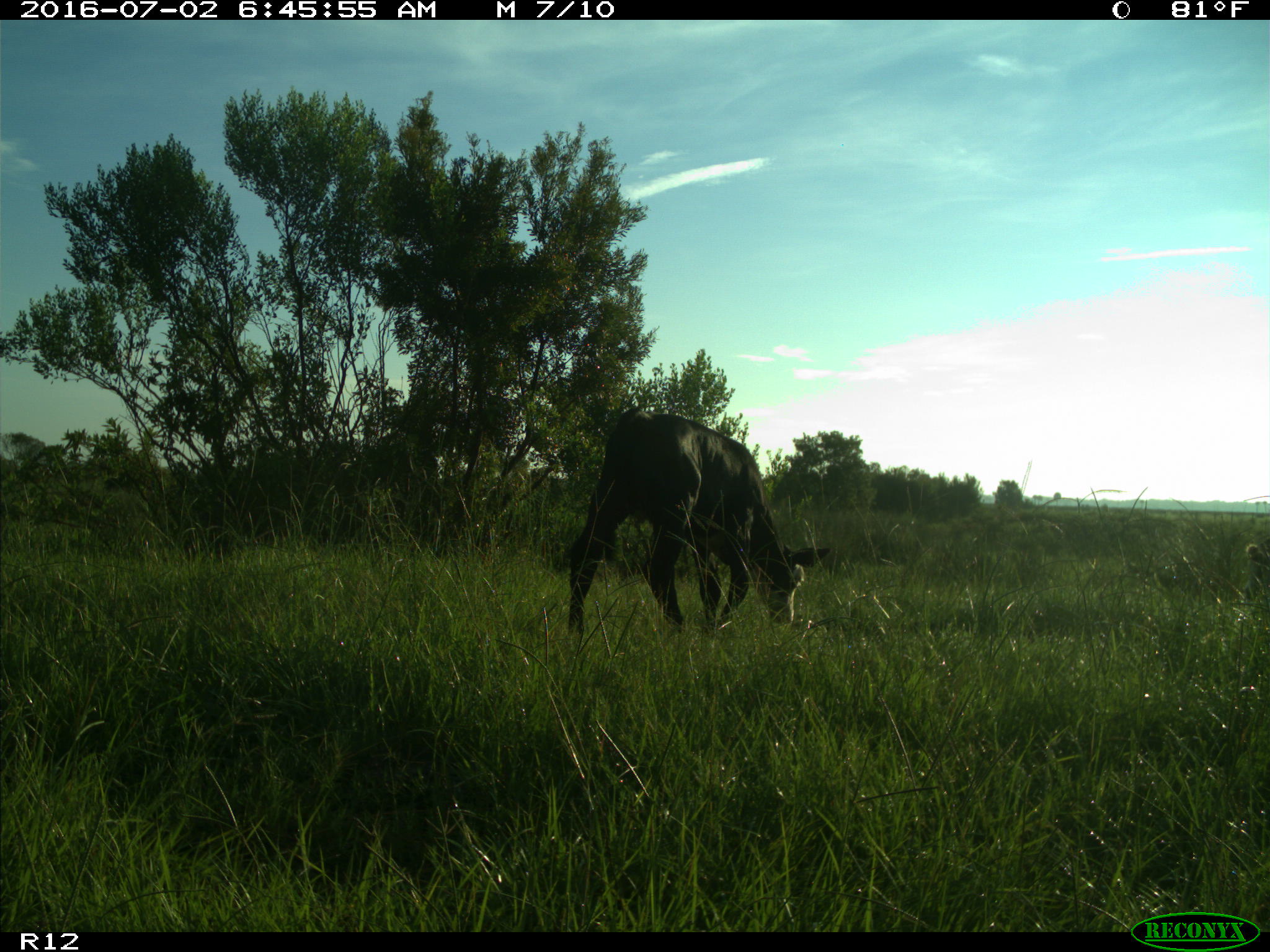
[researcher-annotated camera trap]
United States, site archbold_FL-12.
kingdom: Animalia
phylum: Chordata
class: Mammalia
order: Artiodactyla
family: Bovidae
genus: Bos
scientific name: Bos taurus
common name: domestic cow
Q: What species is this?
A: Bos taurus (domestic cow).